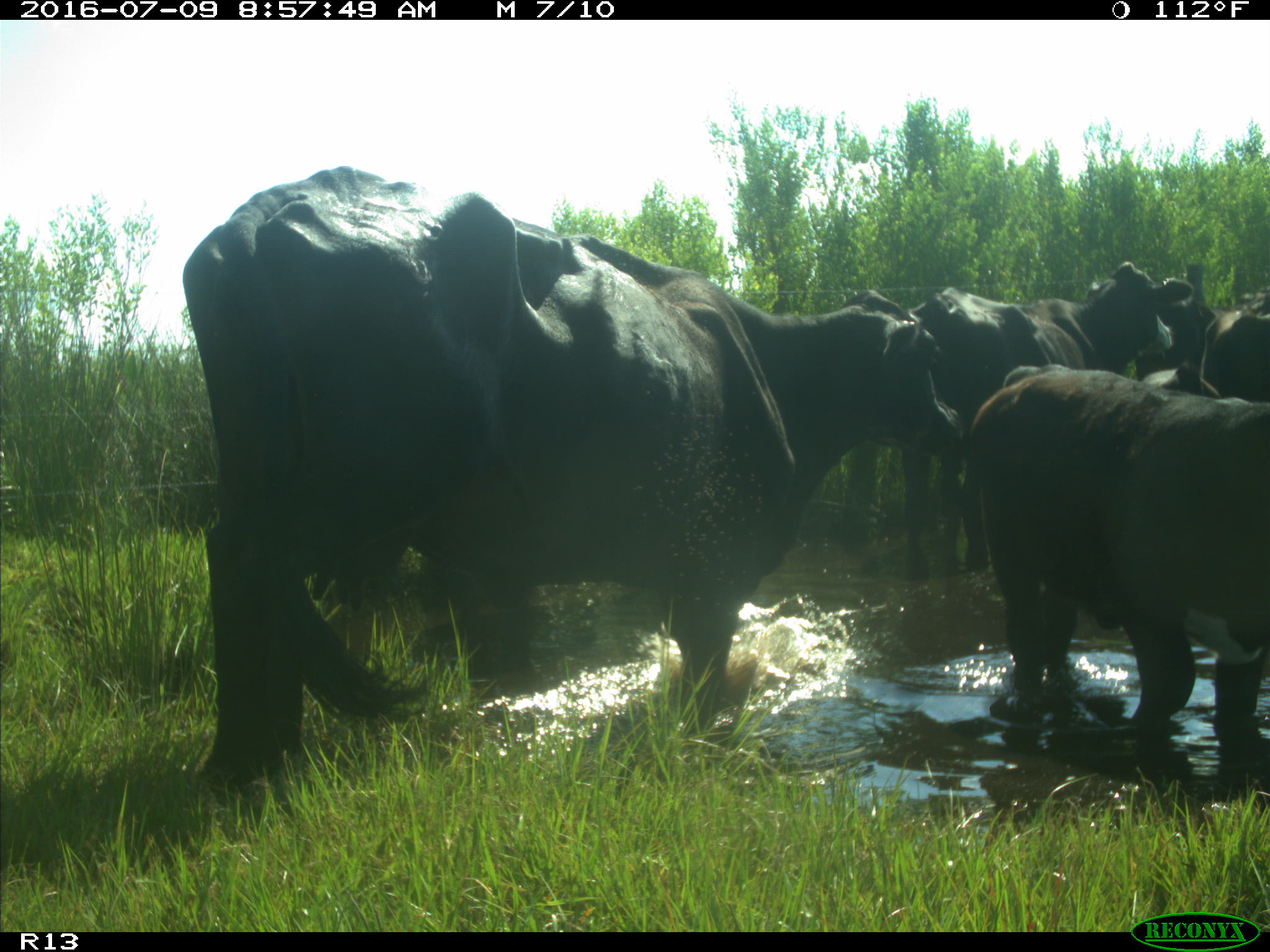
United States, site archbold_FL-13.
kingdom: Animalia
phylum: Chordata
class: Mammalia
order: Artiodactyla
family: Bovidae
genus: Bos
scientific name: Bos taurus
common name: domestic cow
Bos taurus (domestic cow).